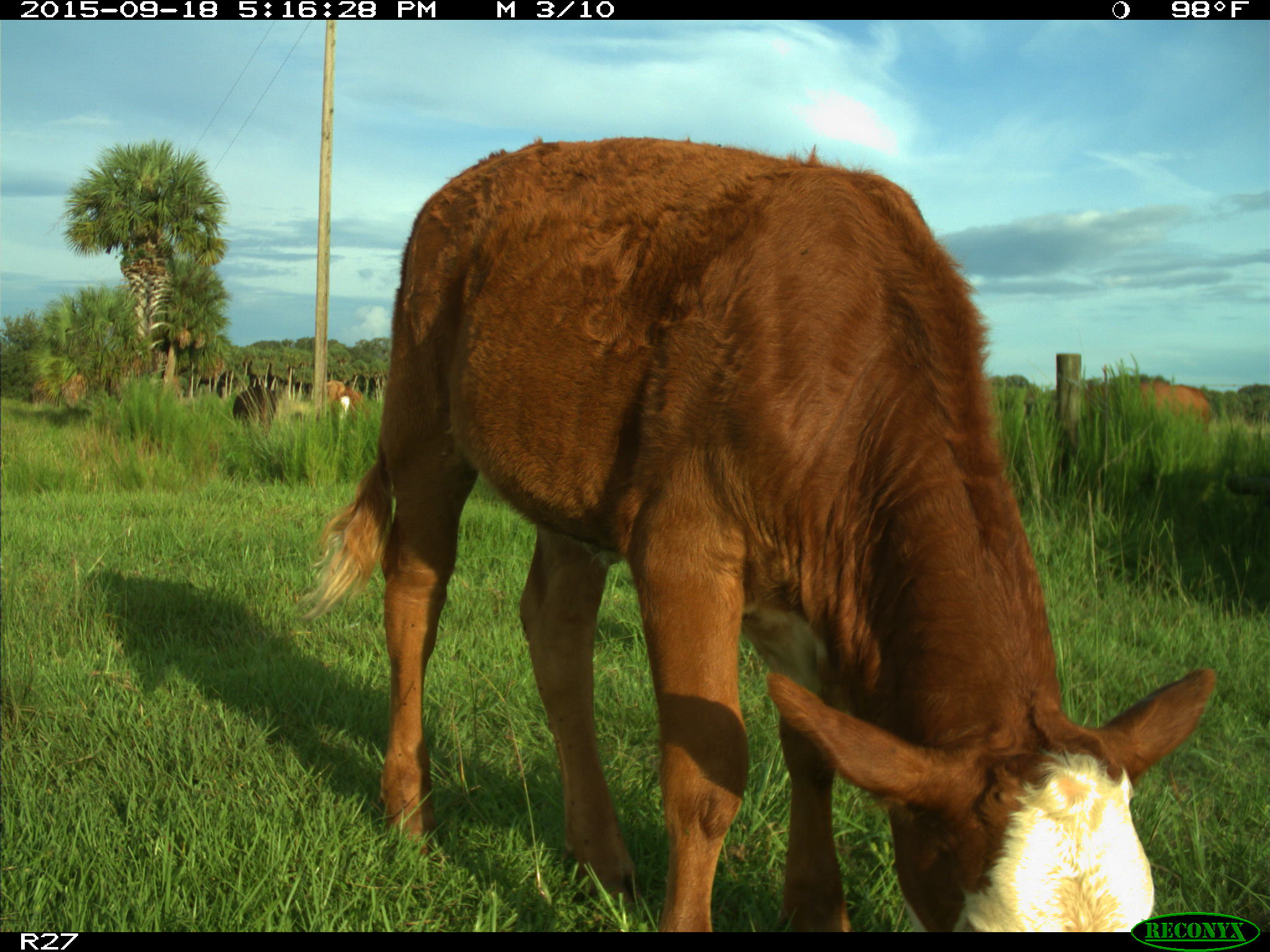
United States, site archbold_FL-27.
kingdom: Animalia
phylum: Chordata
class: Mammalia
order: Artiodactyla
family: Bovidae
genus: Bos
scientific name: Bos taurus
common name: domestic cow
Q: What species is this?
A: Bos taurus (domestic cow).